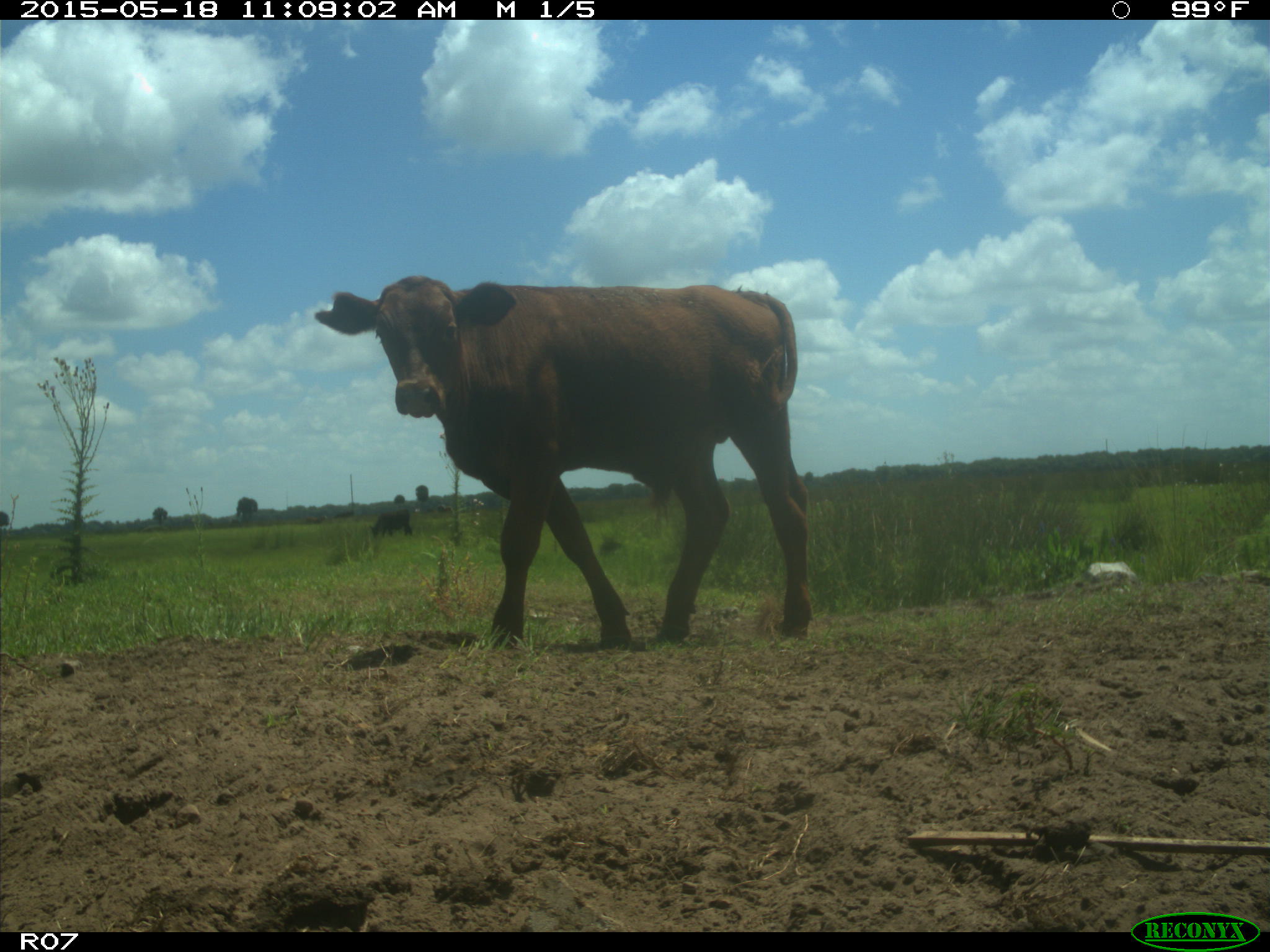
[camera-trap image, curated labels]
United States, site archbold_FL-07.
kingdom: Animalia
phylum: Chordata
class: Mammalia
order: Artiodactyla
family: Bovidae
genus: Bos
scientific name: Bos taurus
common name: domestic cow